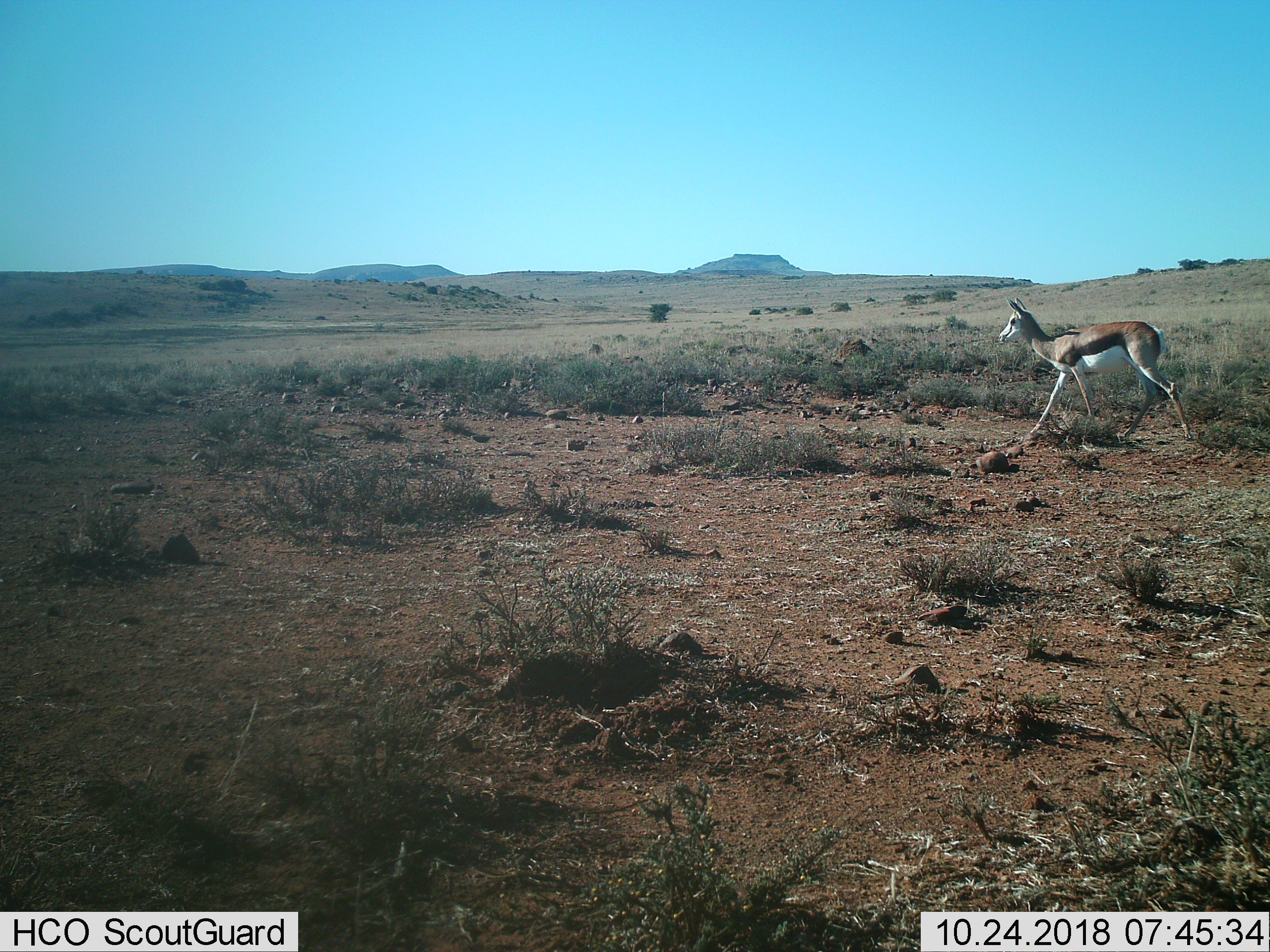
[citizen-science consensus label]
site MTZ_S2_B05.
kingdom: Animalia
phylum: Chordata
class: Mammalia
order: Artiodactyla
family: Bovidae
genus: Antidorcas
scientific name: Antidorcas marsupialis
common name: springbok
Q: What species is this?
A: Springbok (Antidorcas marsupialis).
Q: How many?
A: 1.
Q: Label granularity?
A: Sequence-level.